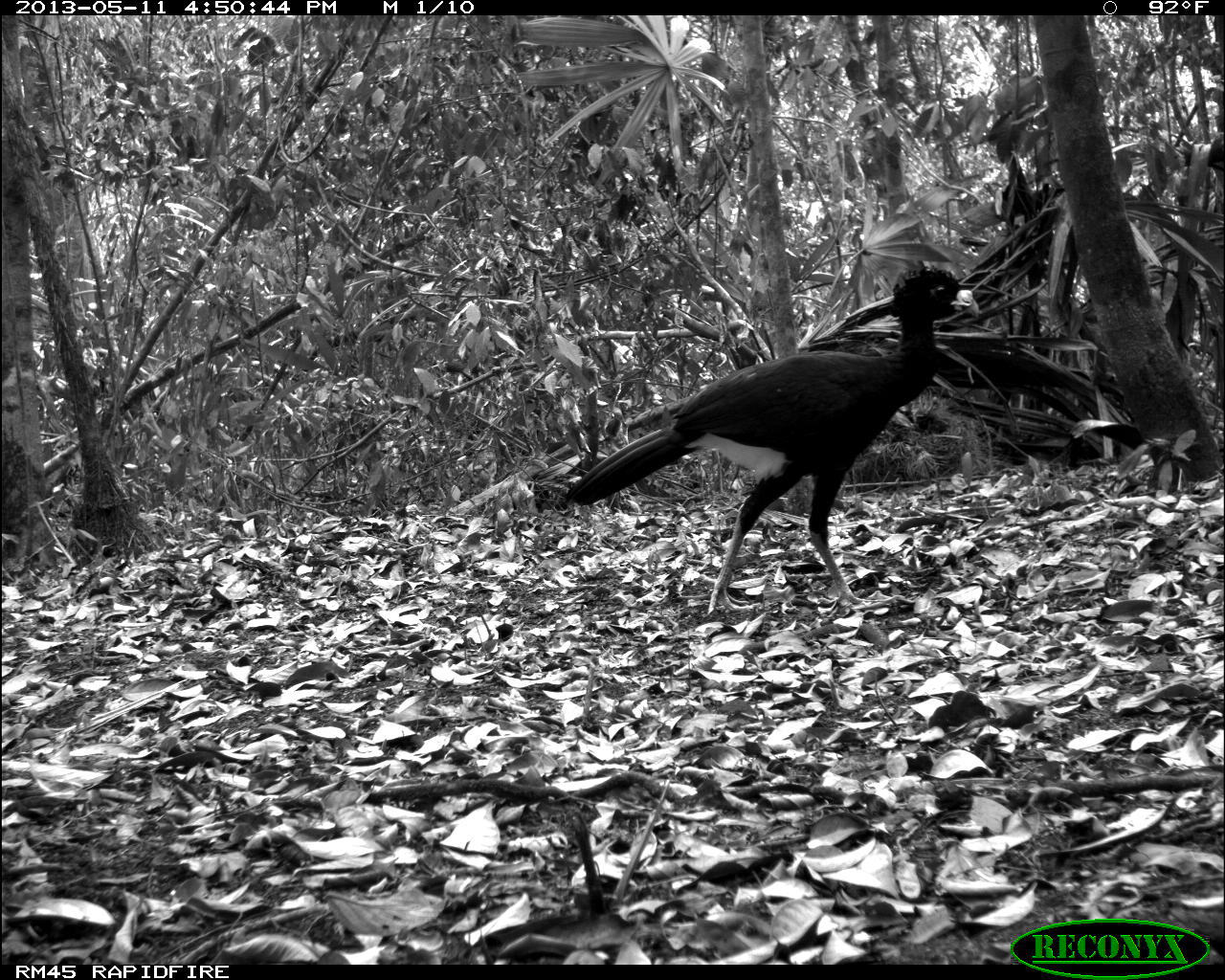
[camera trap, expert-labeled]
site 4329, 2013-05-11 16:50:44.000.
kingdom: Animalia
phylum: Chordata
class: Aves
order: Galliformes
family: Cracidae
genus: Crax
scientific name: Crax rubra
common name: great curassow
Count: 1.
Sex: male.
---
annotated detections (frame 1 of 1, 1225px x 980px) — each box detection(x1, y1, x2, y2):
crax rubra: detection(563, 263, 973, 617)